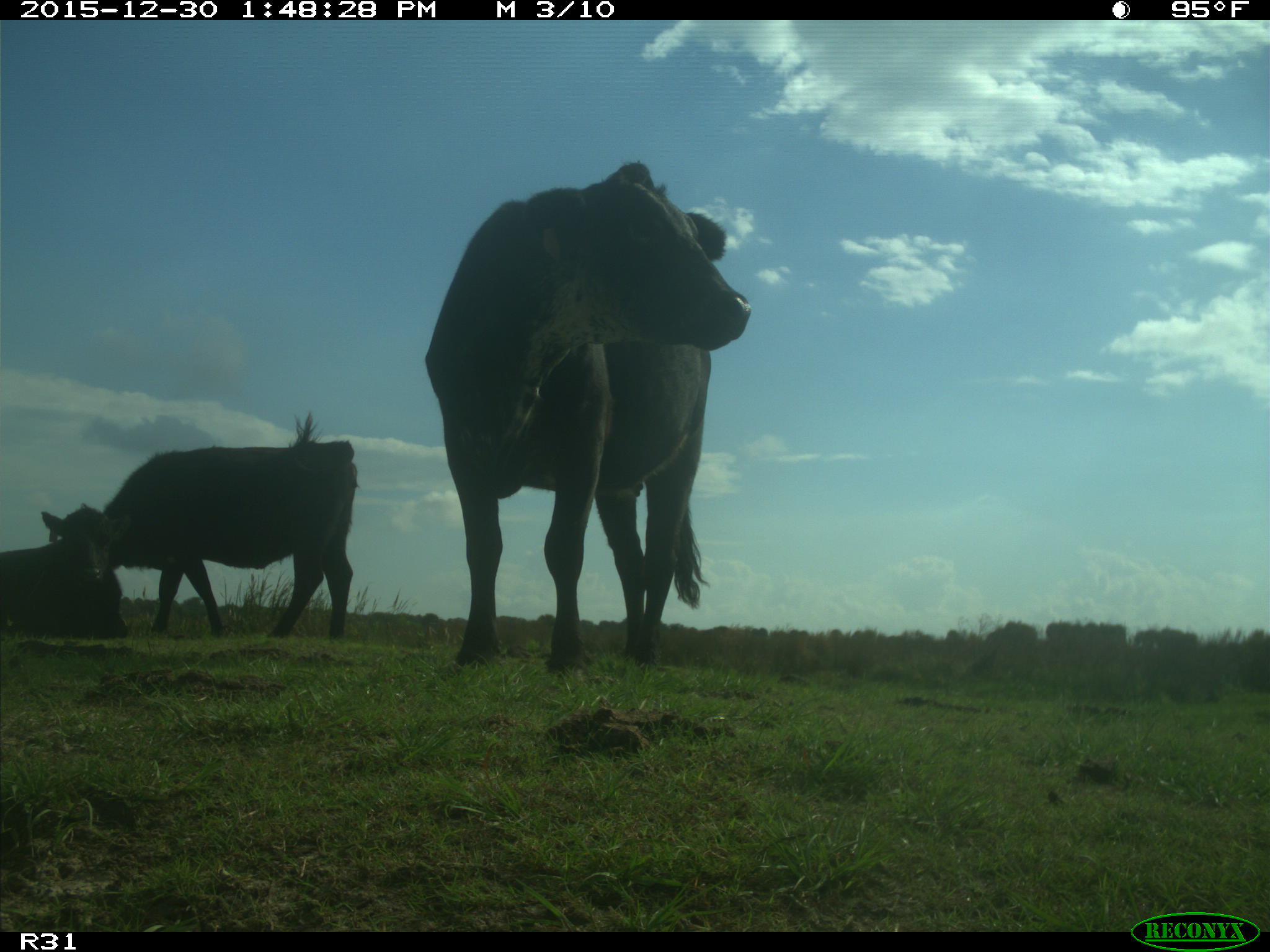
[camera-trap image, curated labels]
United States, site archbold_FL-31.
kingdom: Animalia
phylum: Chordata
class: Mammalia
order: Artiodactyla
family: Bovidae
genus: Bos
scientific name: Bos taurus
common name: domestic cow